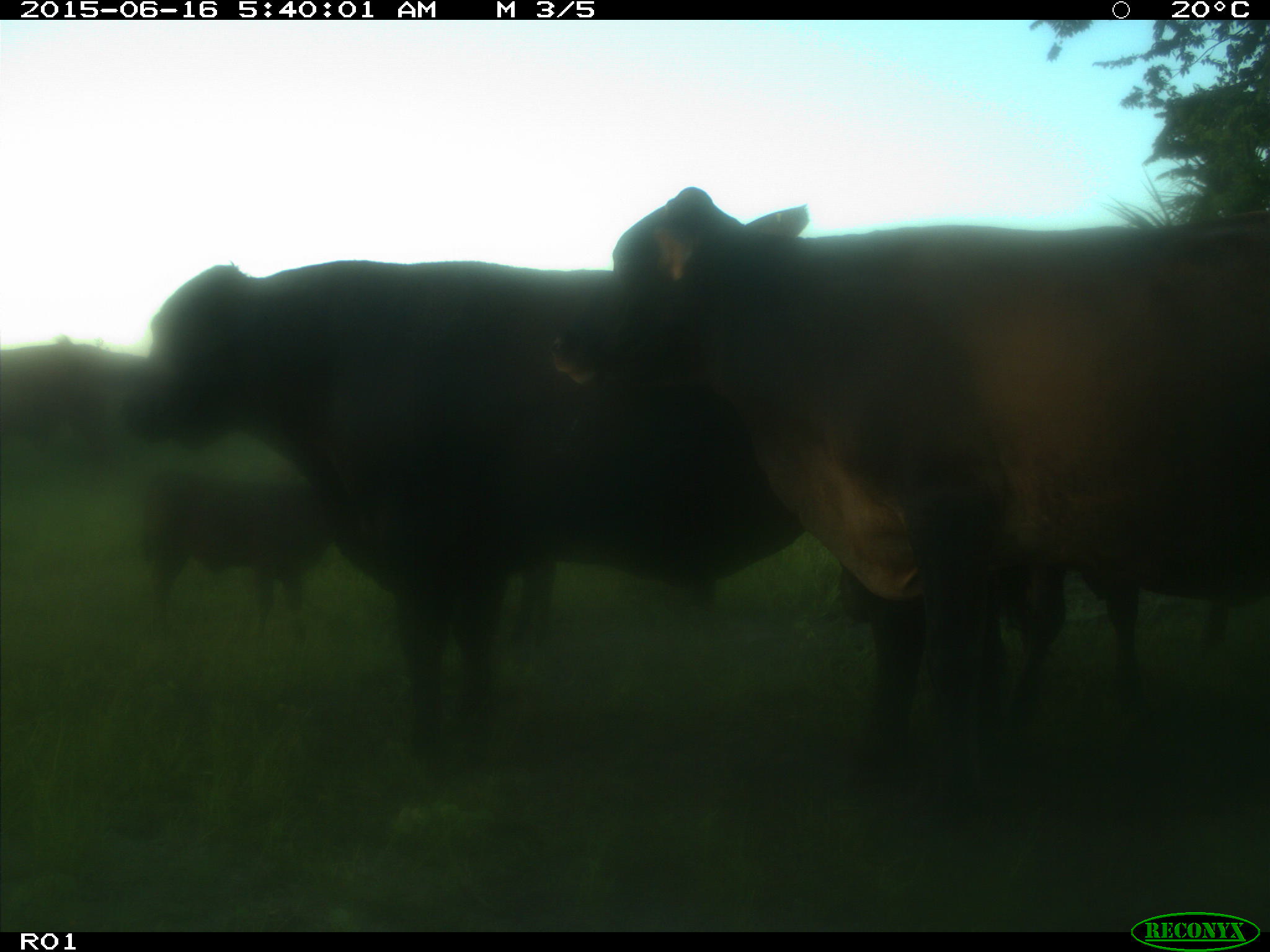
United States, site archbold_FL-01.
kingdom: Animalia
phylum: Chordata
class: Mammalia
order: Artiodactyla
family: Bovidae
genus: Bos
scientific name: Bos taurus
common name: domestic cow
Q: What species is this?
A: Bos taurus (domestic cow).